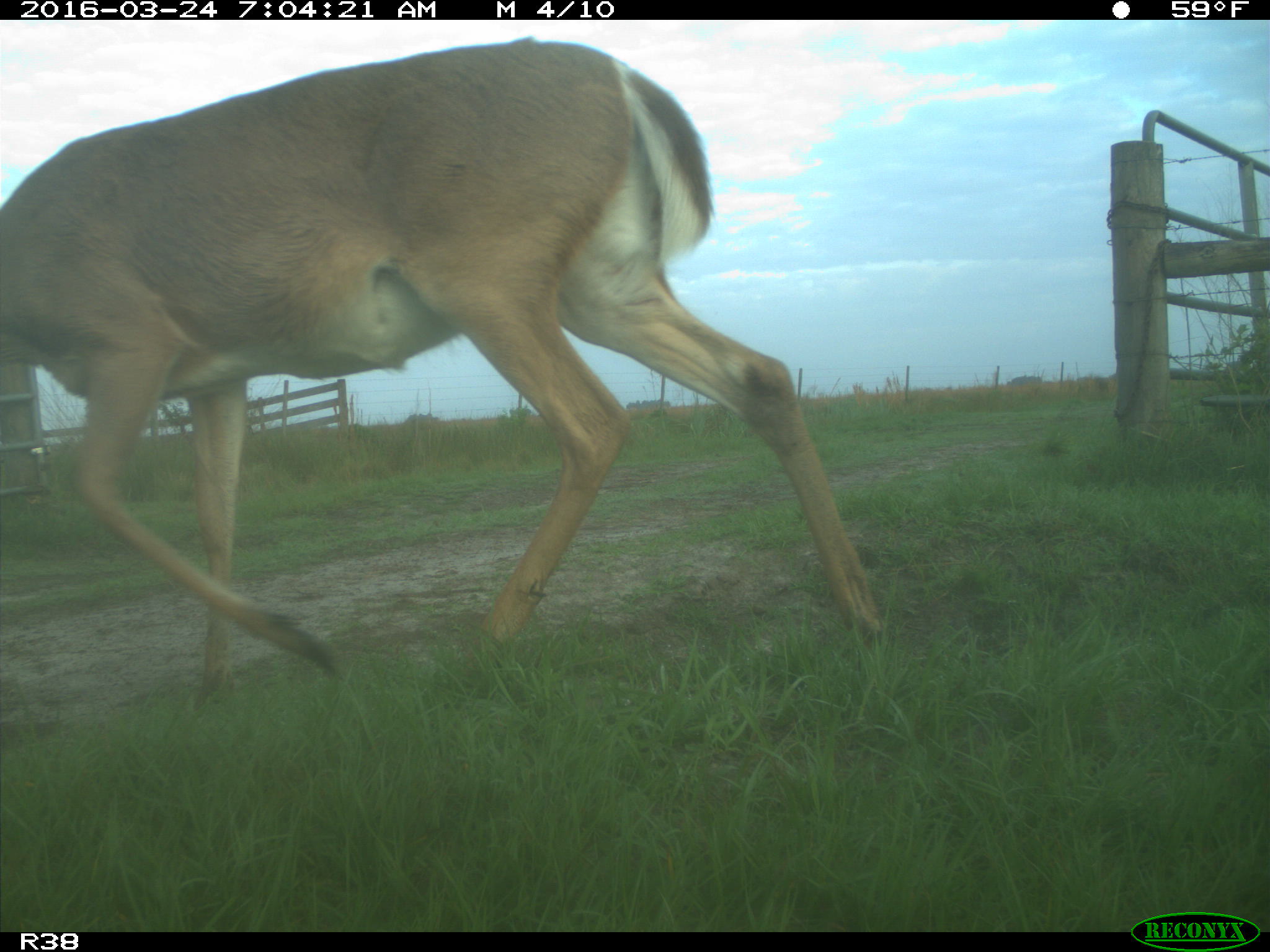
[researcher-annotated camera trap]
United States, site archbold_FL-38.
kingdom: Animalia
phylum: Chordata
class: Mammalia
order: Artiodactyla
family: Cervidae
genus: Odocoileus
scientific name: Odocoileus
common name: deer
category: unidentified deer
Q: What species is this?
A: Unidentified deer (deer) (Odocoileus).